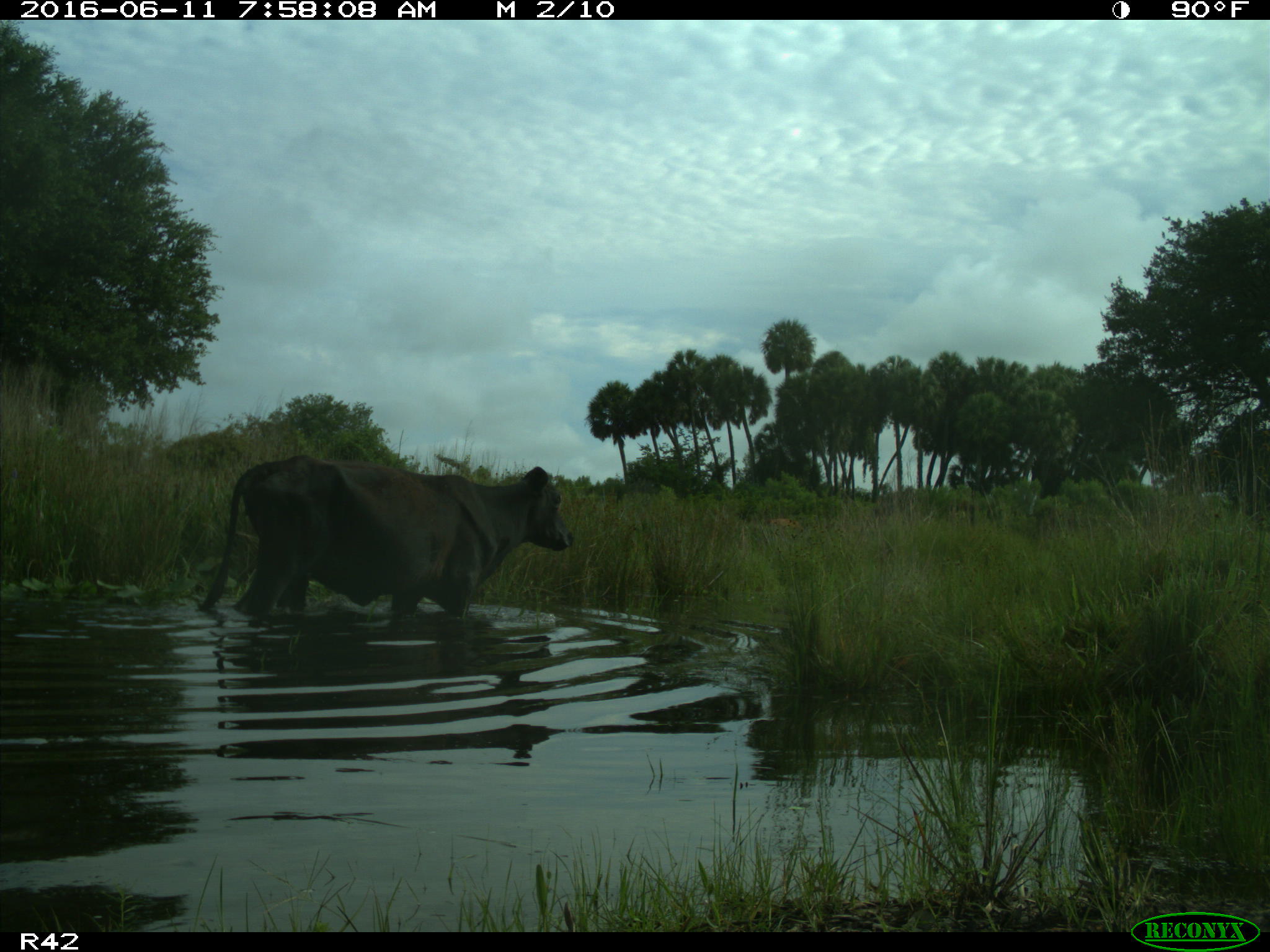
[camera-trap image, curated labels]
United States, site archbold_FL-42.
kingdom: Animalia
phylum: Chordata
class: Mammalia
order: Artiodactyla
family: Bovidae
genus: Bos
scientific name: Bos taurus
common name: domestic cow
Bos taurus (domestic cow).